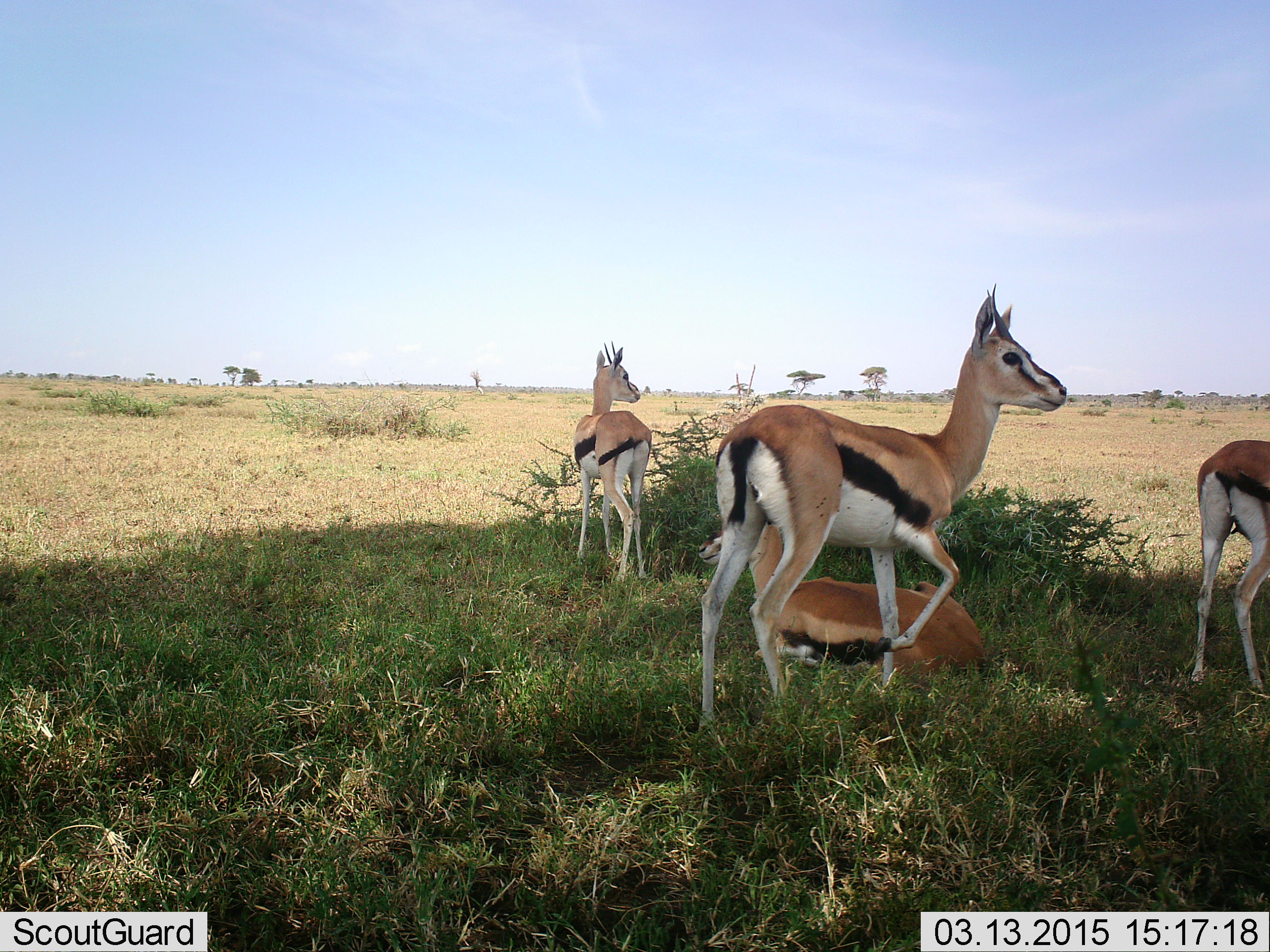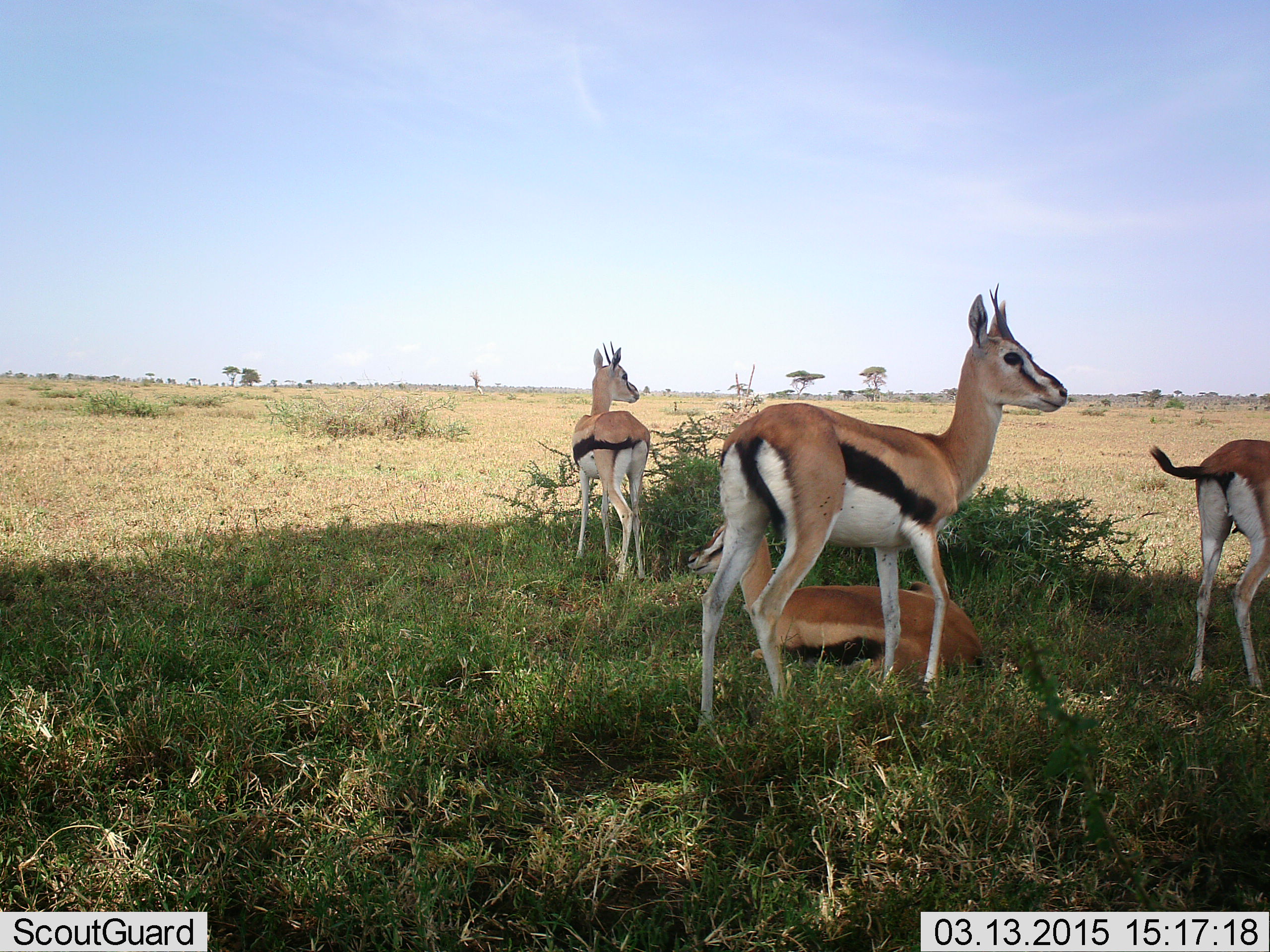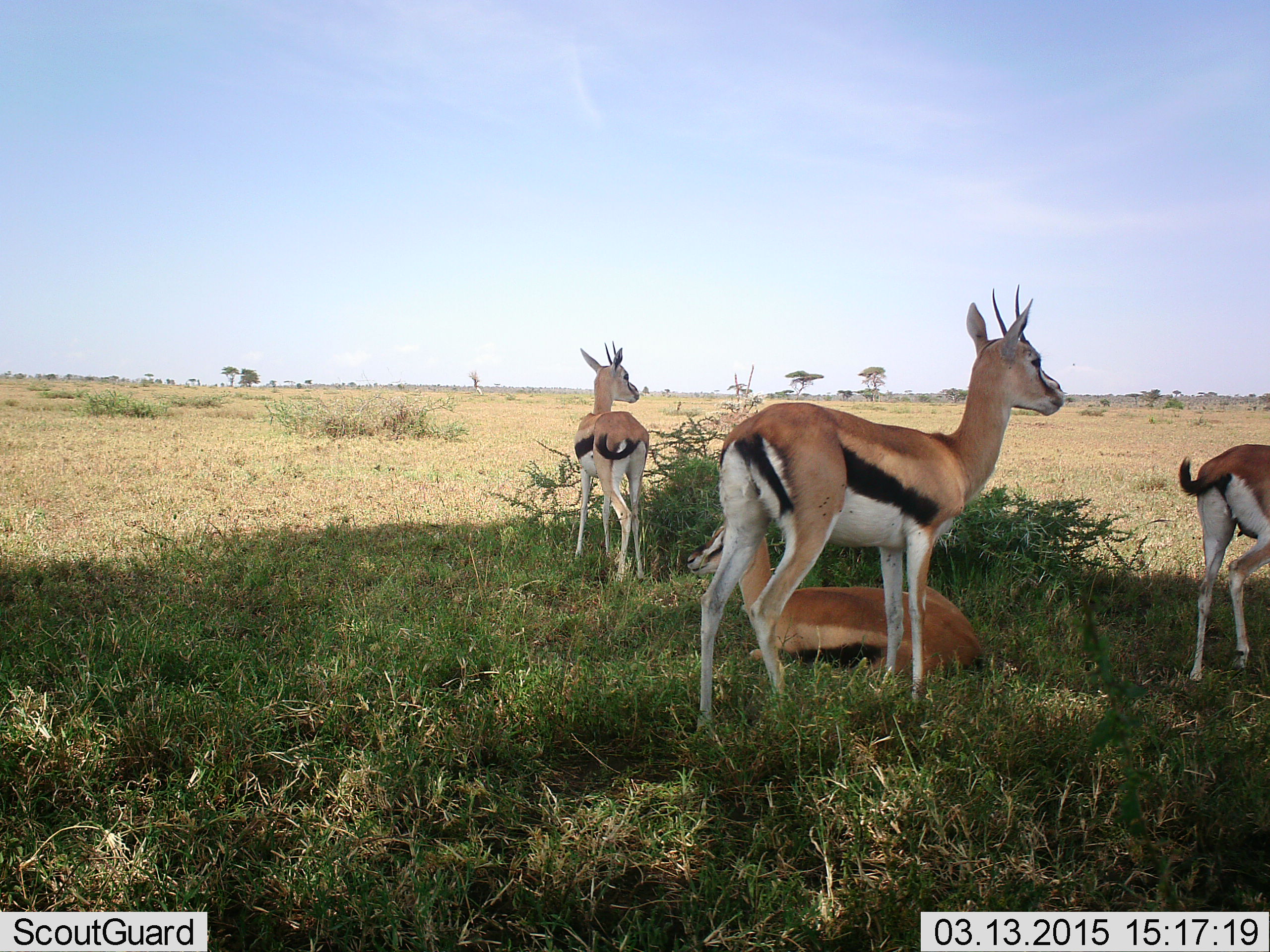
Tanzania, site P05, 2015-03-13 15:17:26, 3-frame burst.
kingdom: Animalia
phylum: Chordata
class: Mammalia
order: Artiodactyla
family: Bovidae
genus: Eudorcas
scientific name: Eudorcas thomsonii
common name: thomson's gazelle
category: gazellethomsons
Gazellethomsons (thomson's gazelle) (Eudorcas thomsonii), count 4. Behavior (volunteer vote fractions): standing 80%, resting 80%, moving 10%, interacting 0%. Young present (vote fraction): 10%. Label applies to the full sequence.